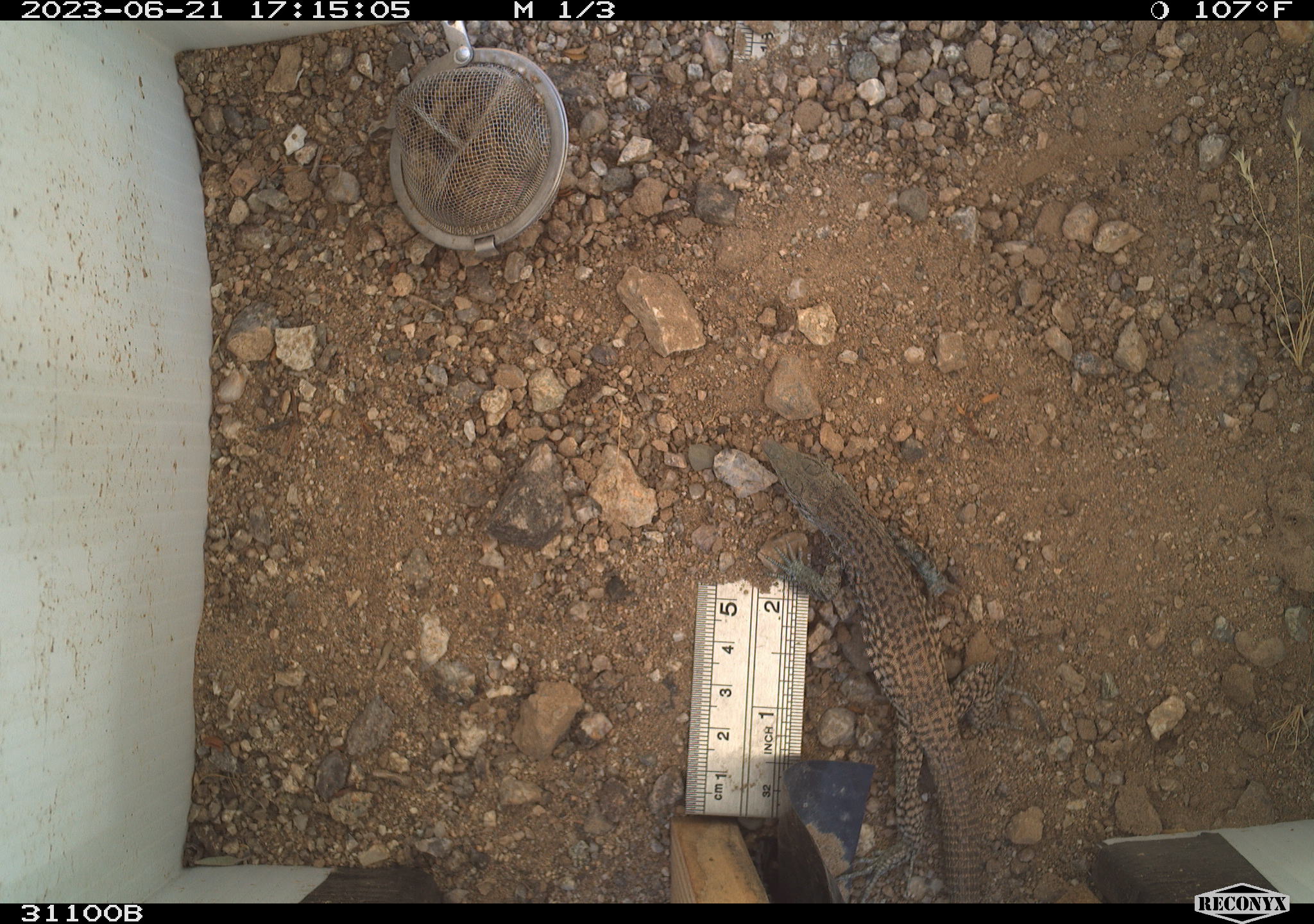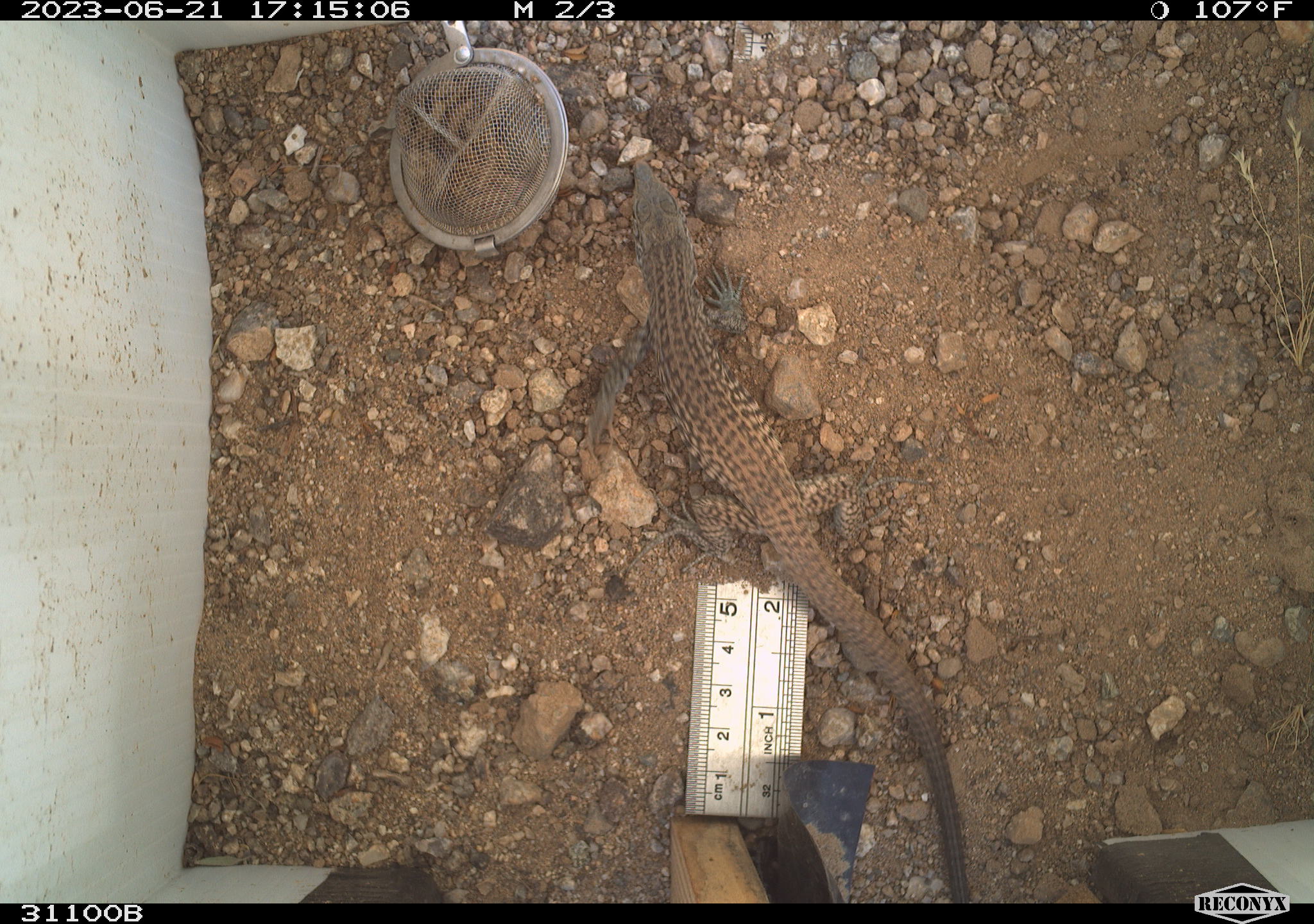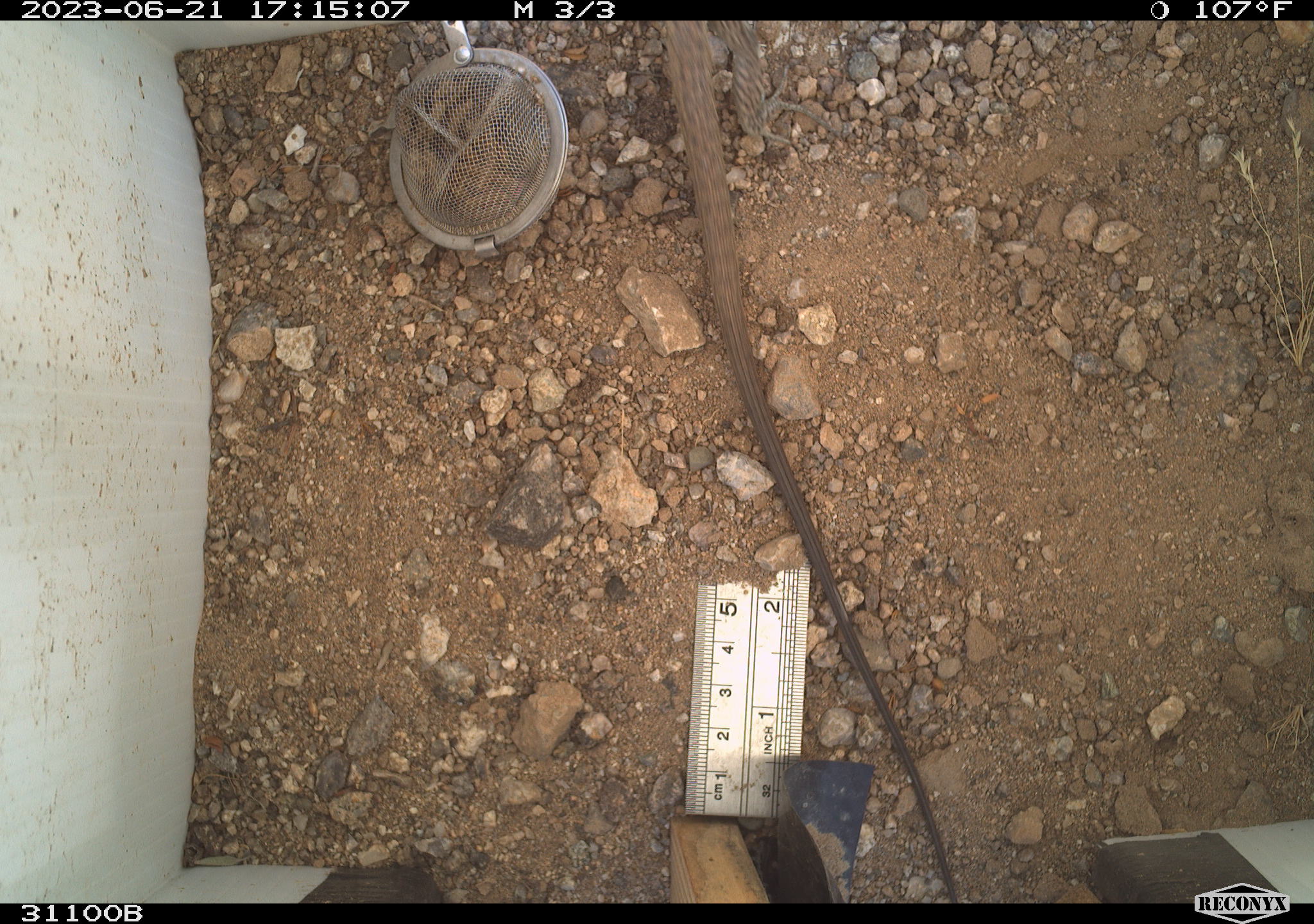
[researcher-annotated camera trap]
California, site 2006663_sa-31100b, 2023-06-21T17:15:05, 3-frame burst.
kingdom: Animalia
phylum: Chordata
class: Reptilia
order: Squamata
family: Teiidae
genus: Aspidoscelis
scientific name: Aspidoscelis tigris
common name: western whiptail